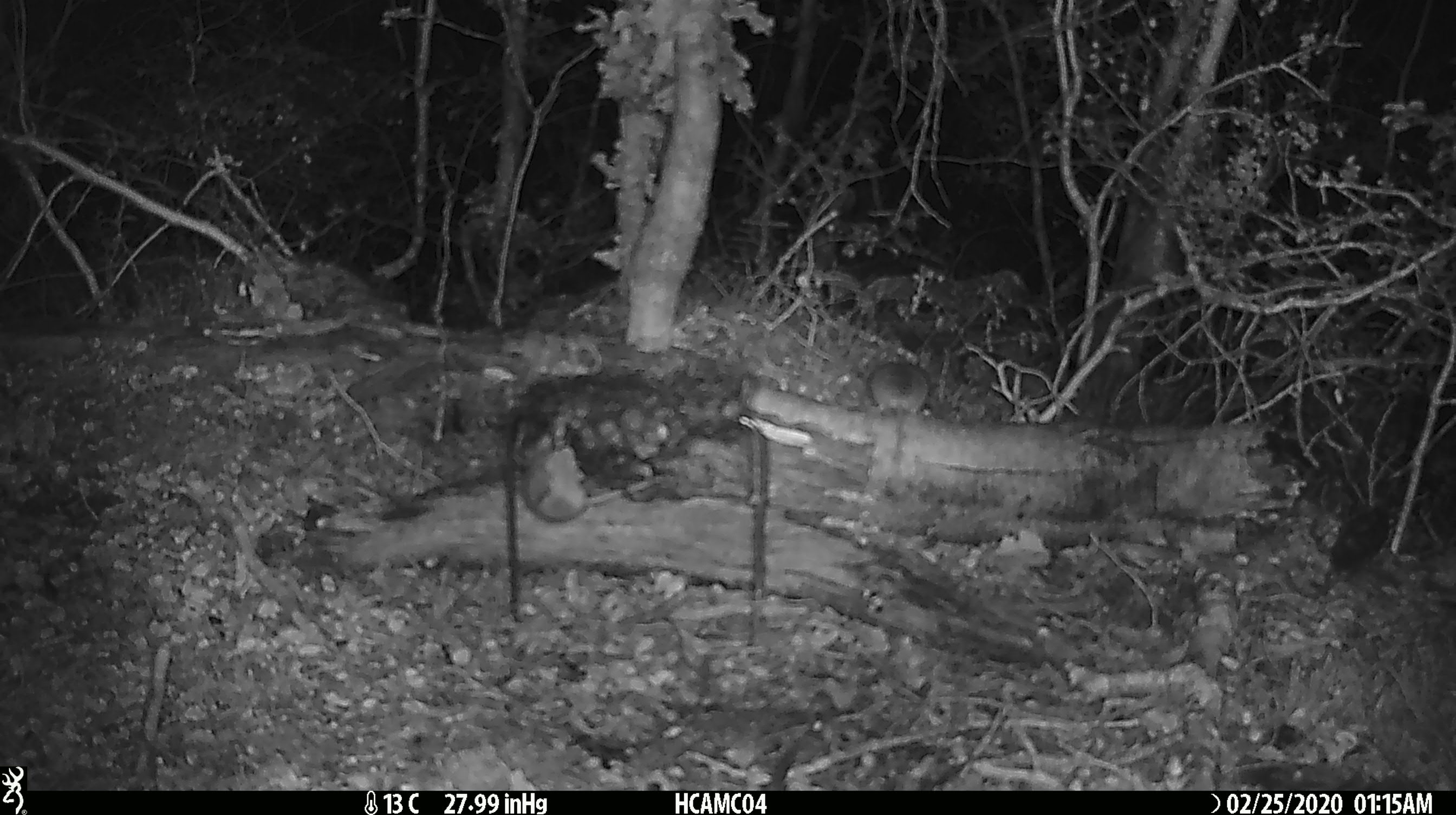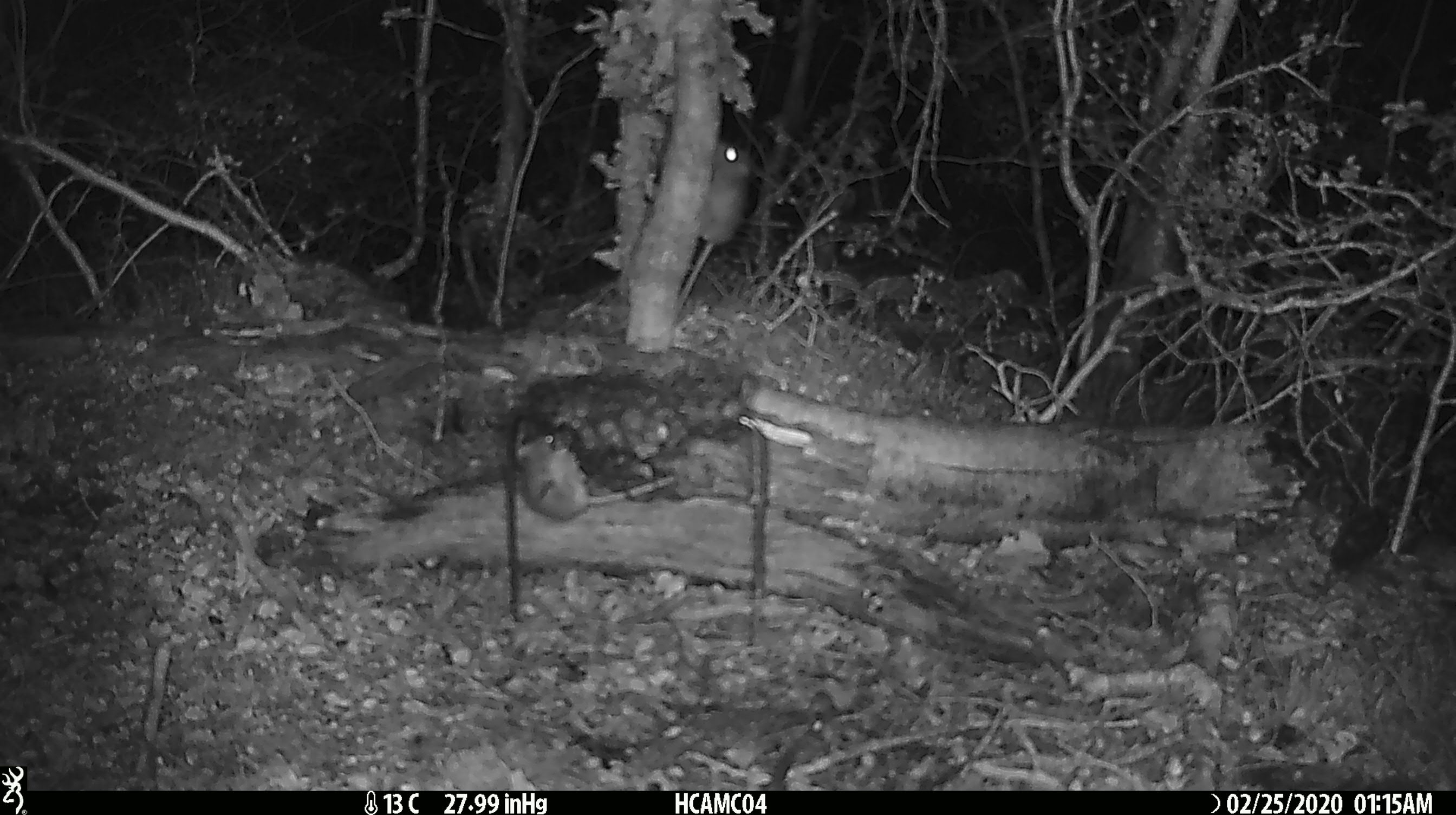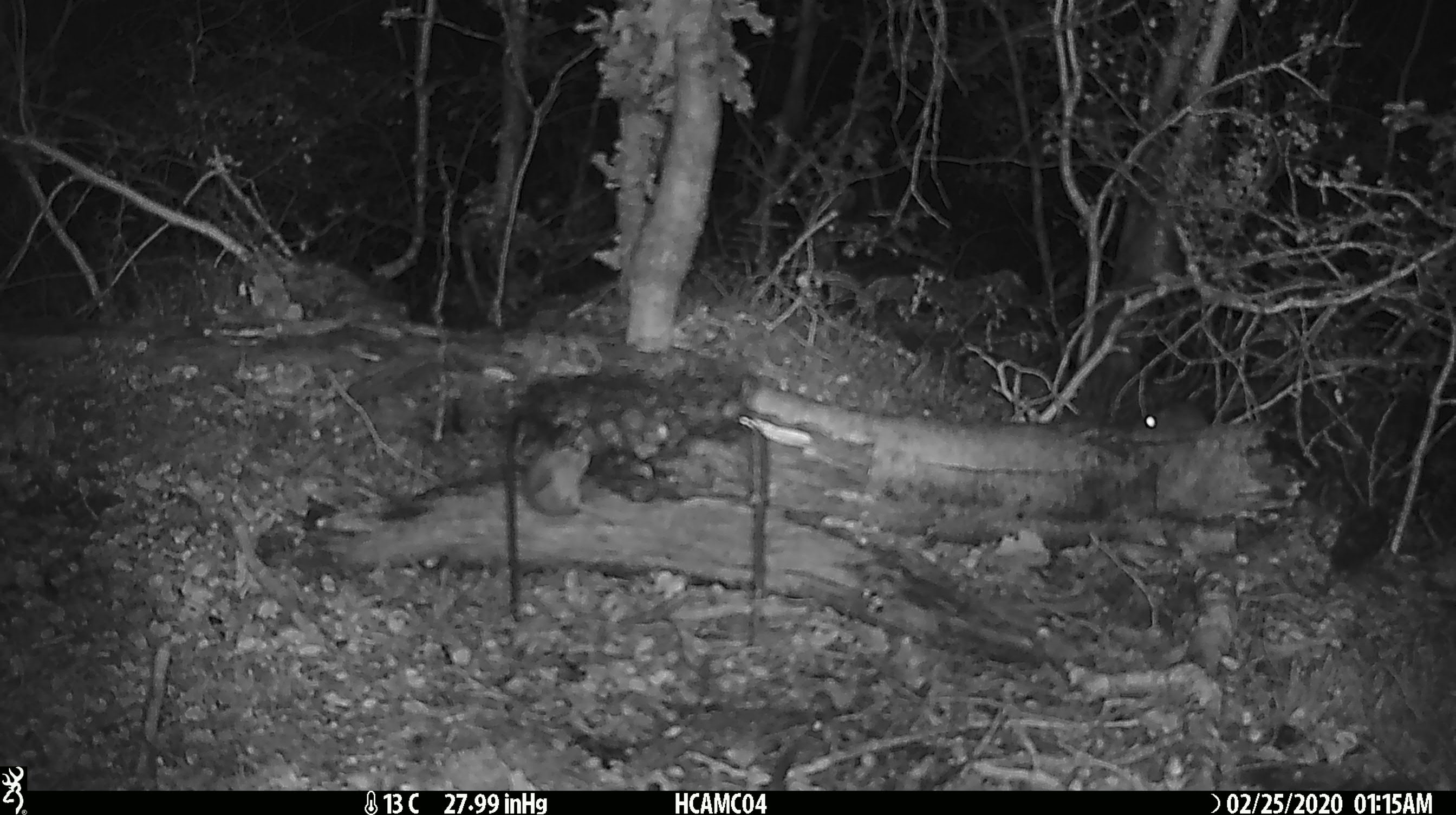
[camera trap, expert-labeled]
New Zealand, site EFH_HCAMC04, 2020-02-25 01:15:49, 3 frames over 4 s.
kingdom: Animalia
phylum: Chordata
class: Mammalia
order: Rodentia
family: Muridae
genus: Mus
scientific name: Mus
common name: mouse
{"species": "mouse (Mus)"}